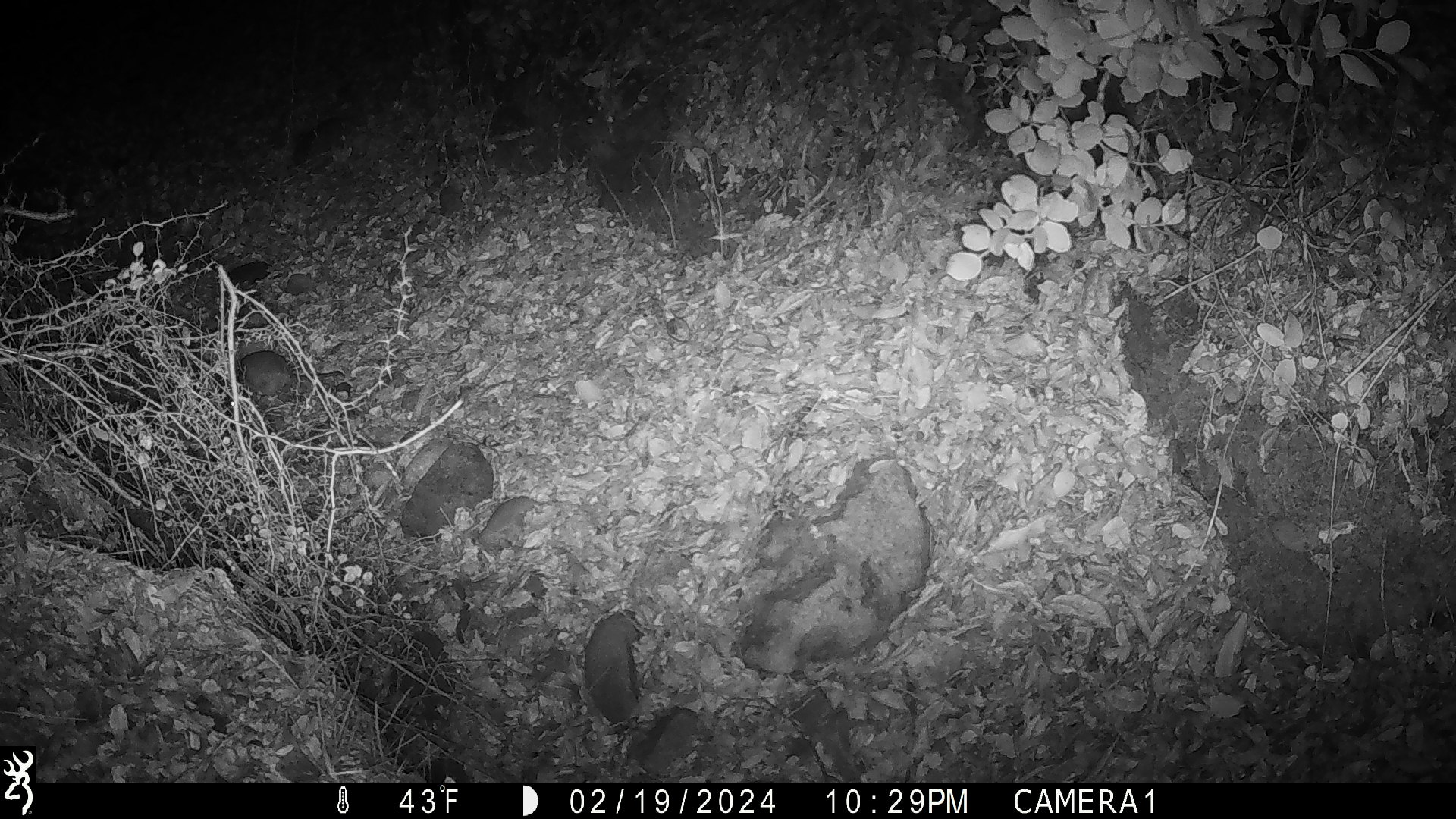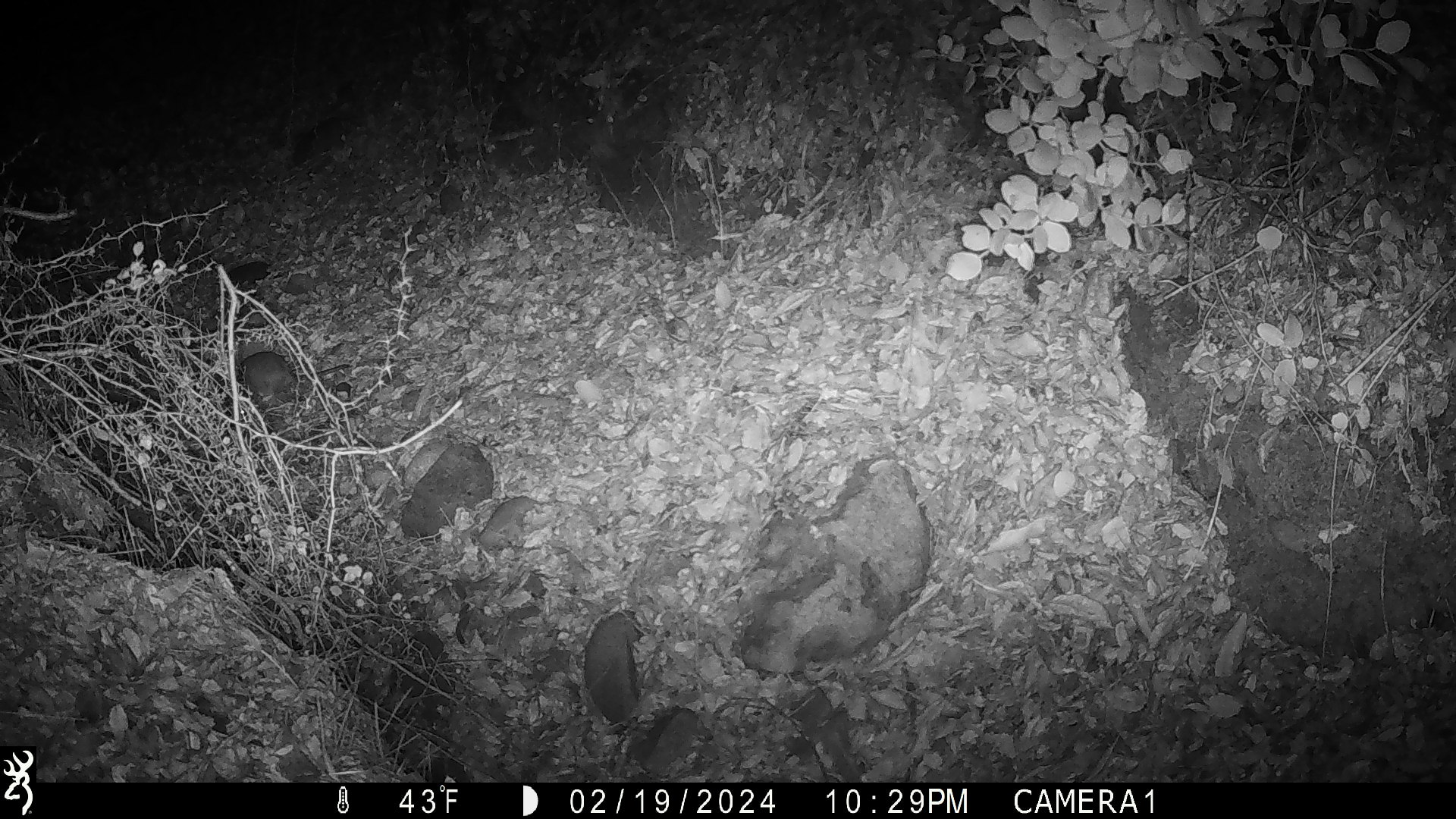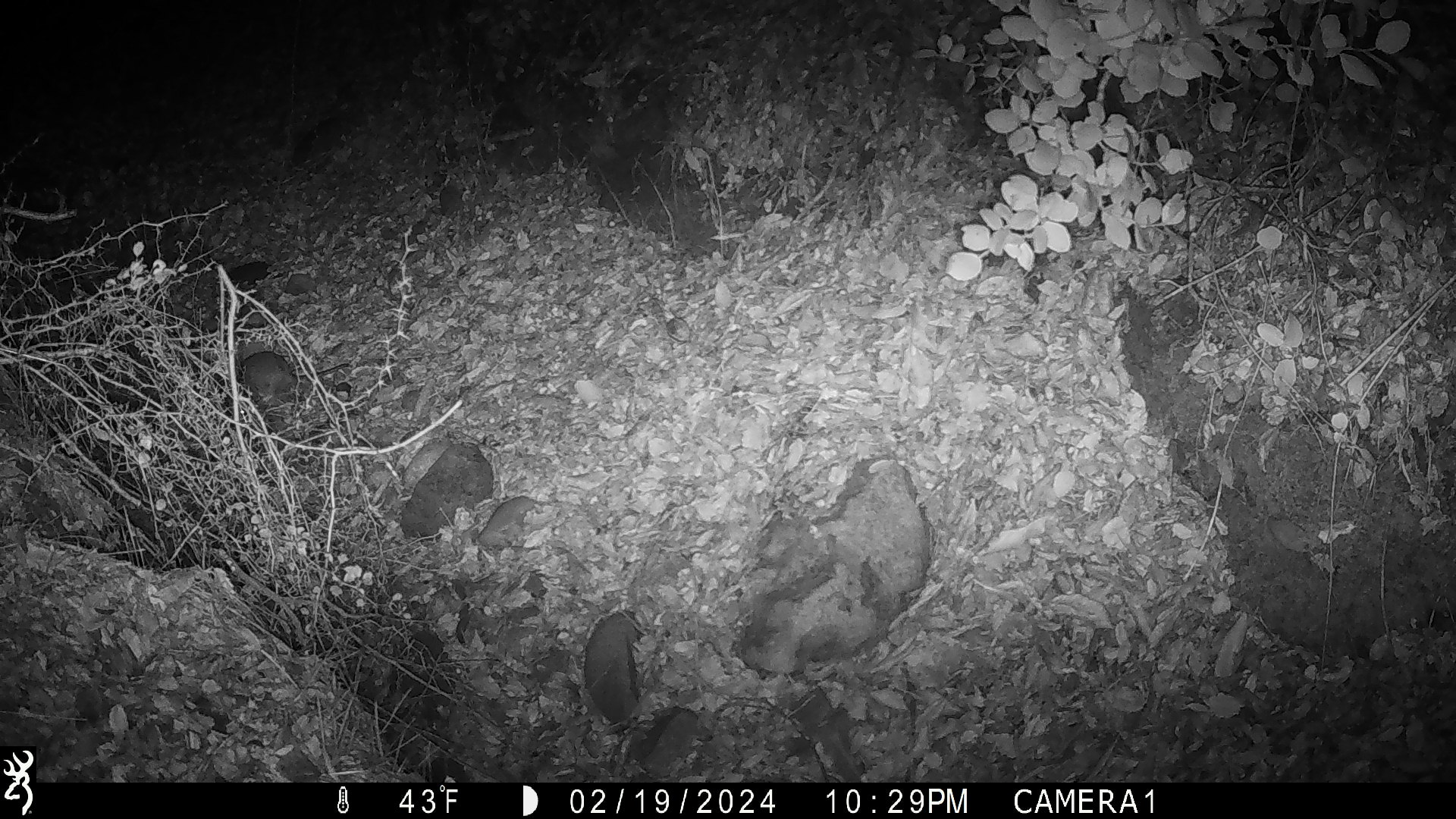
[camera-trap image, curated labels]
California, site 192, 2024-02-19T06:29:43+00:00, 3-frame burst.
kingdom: Animalia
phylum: Chordata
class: Mammalia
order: Rodentia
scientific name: Rodentia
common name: mouse or rat